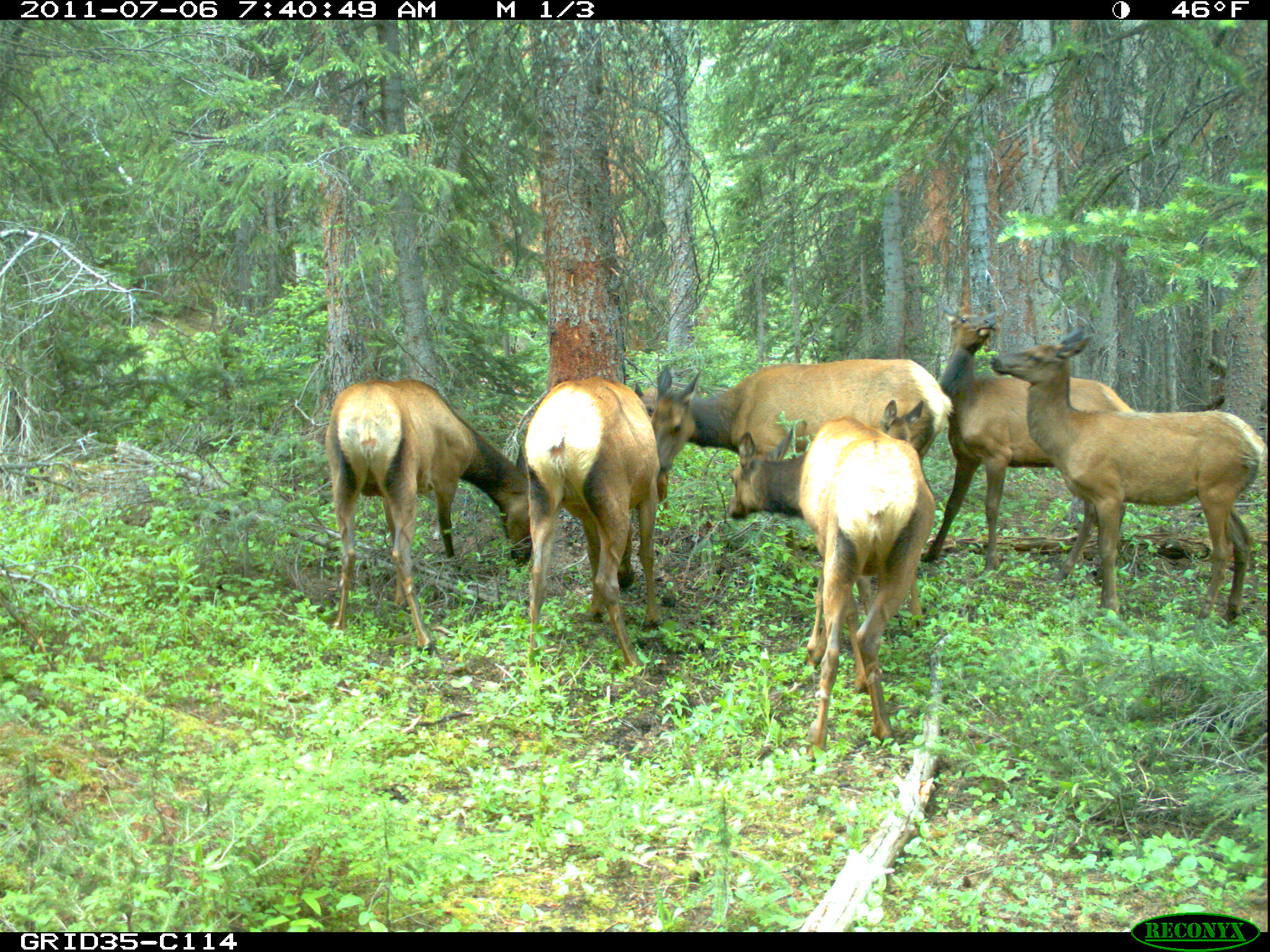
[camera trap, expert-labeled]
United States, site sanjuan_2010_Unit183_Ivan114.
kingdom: Animalia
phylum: Chordata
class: Mammalia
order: Artiodactyla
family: Cervidae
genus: Cervus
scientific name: Cervus elaphus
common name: red deer